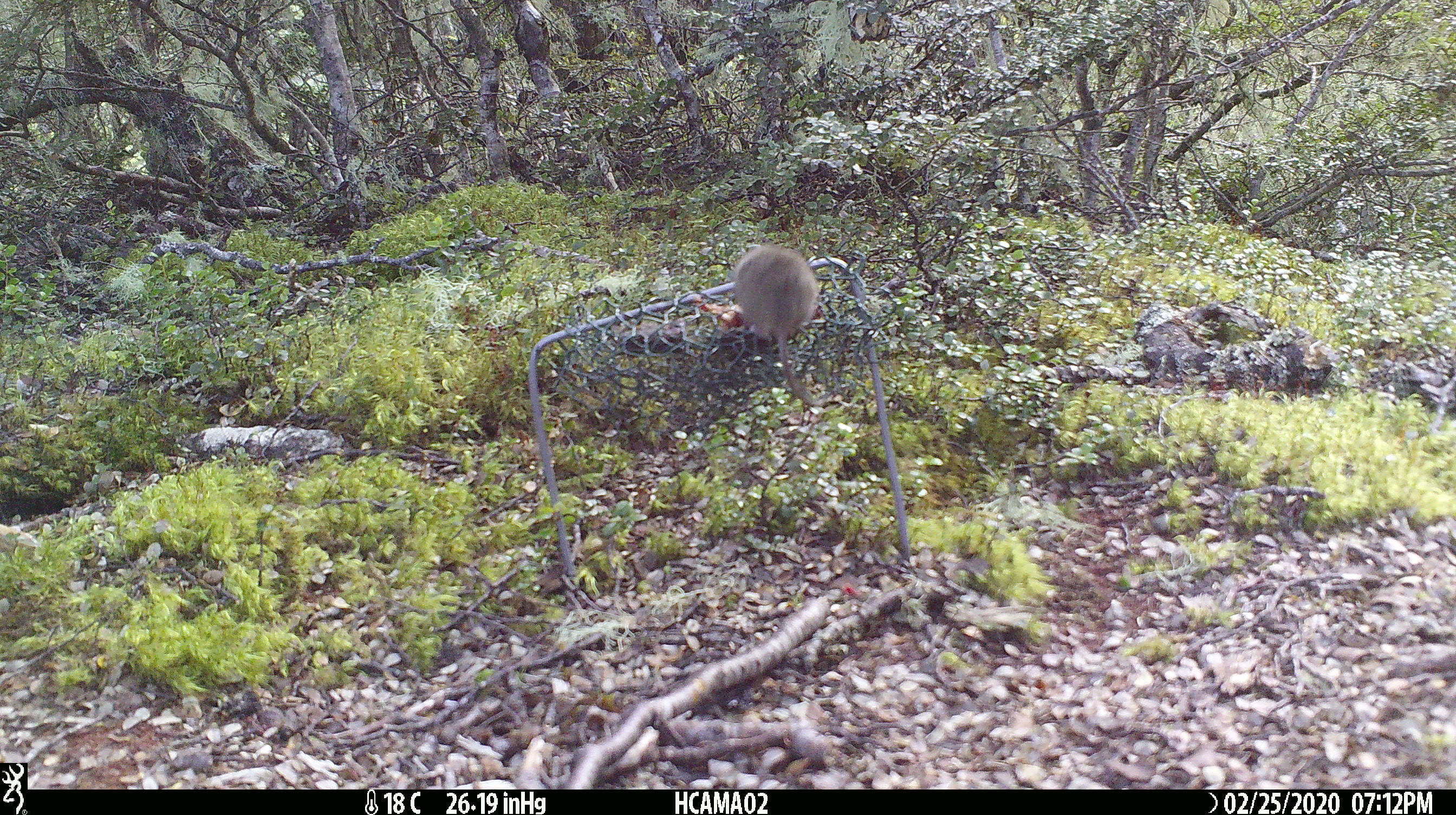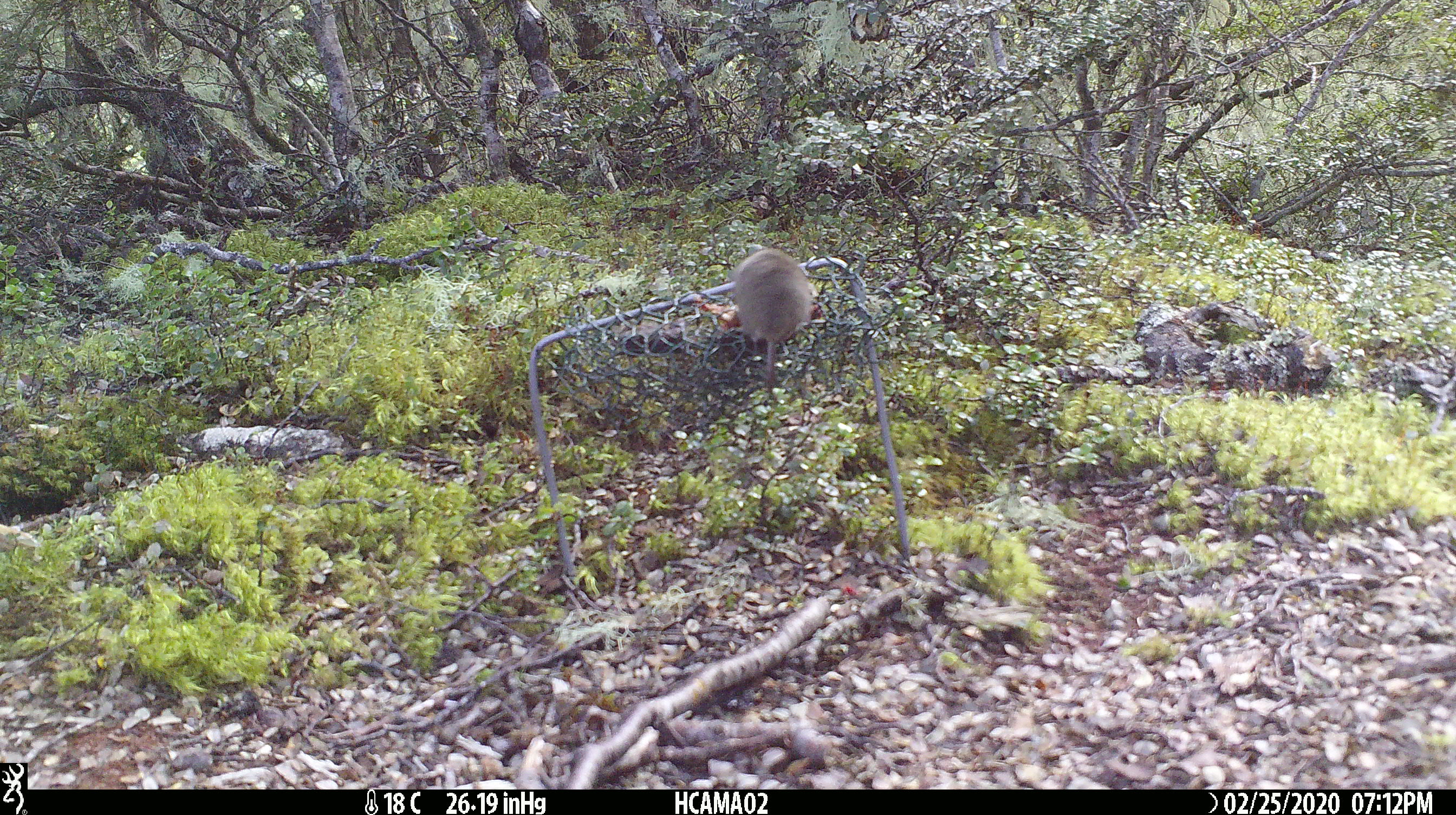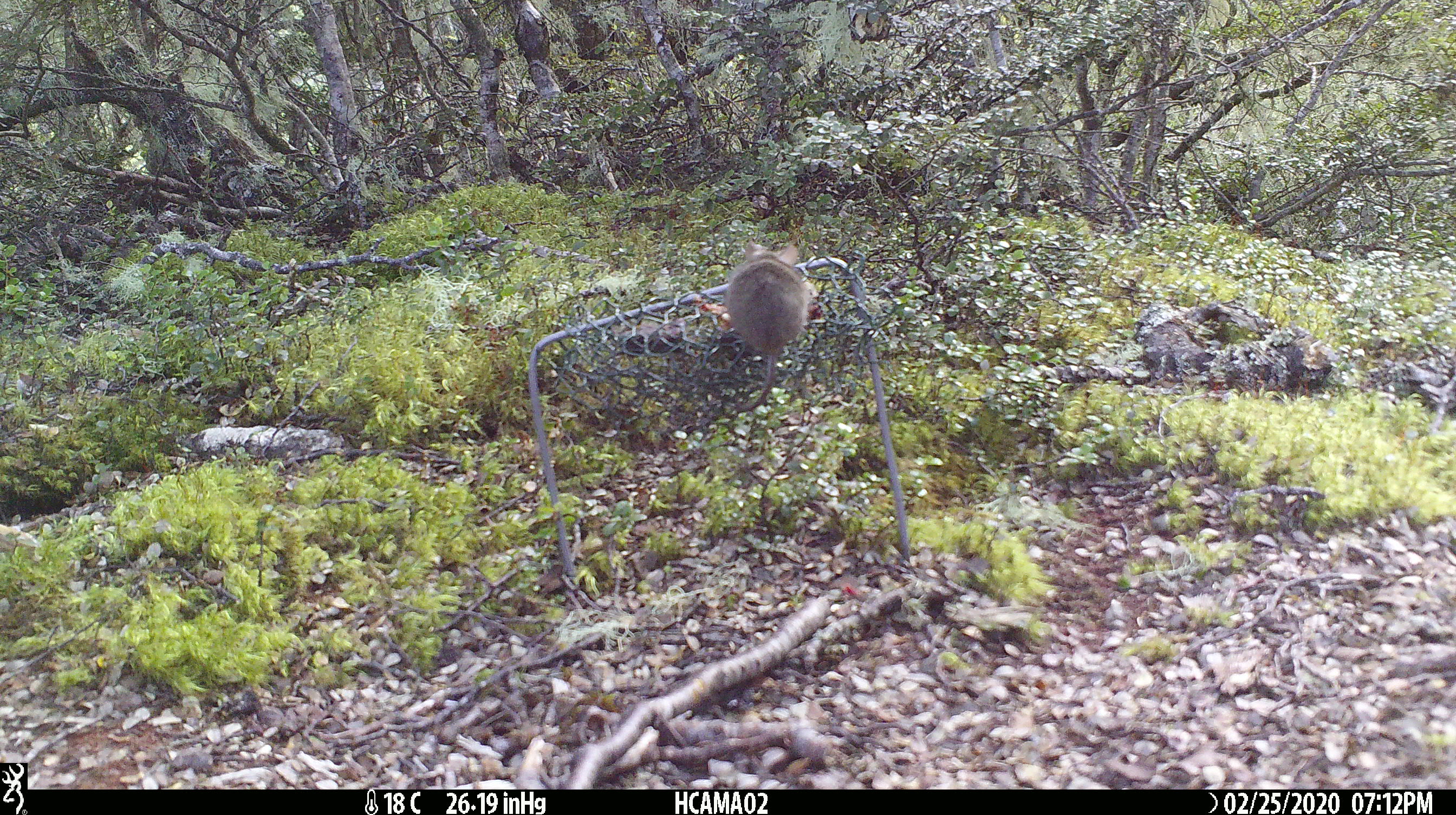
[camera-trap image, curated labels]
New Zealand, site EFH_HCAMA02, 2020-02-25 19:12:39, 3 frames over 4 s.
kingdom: Animalia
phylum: Chordata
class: Mammalia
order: Rodentia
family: Muridae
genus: Mus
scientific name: Mus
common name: mouse